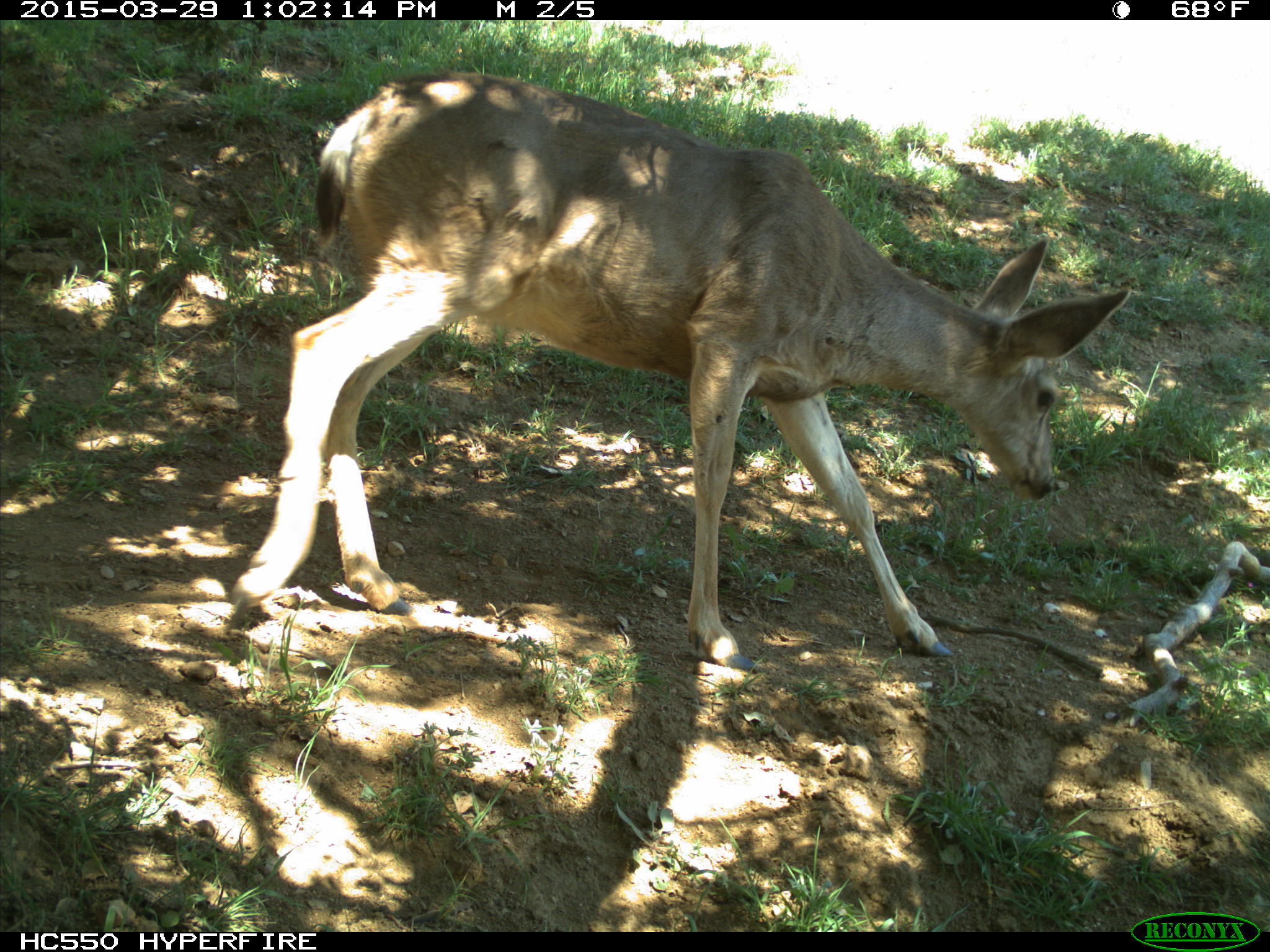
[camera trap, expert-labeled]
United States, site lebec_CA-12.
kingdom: Animalia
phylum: Chordata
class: Mammalia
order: Artiodactyla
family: Cervidae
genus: Odocoileus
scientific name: Odocoileus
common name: deer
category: unidentified deer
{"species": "unidentified deer (deer) (Odocoileus)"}